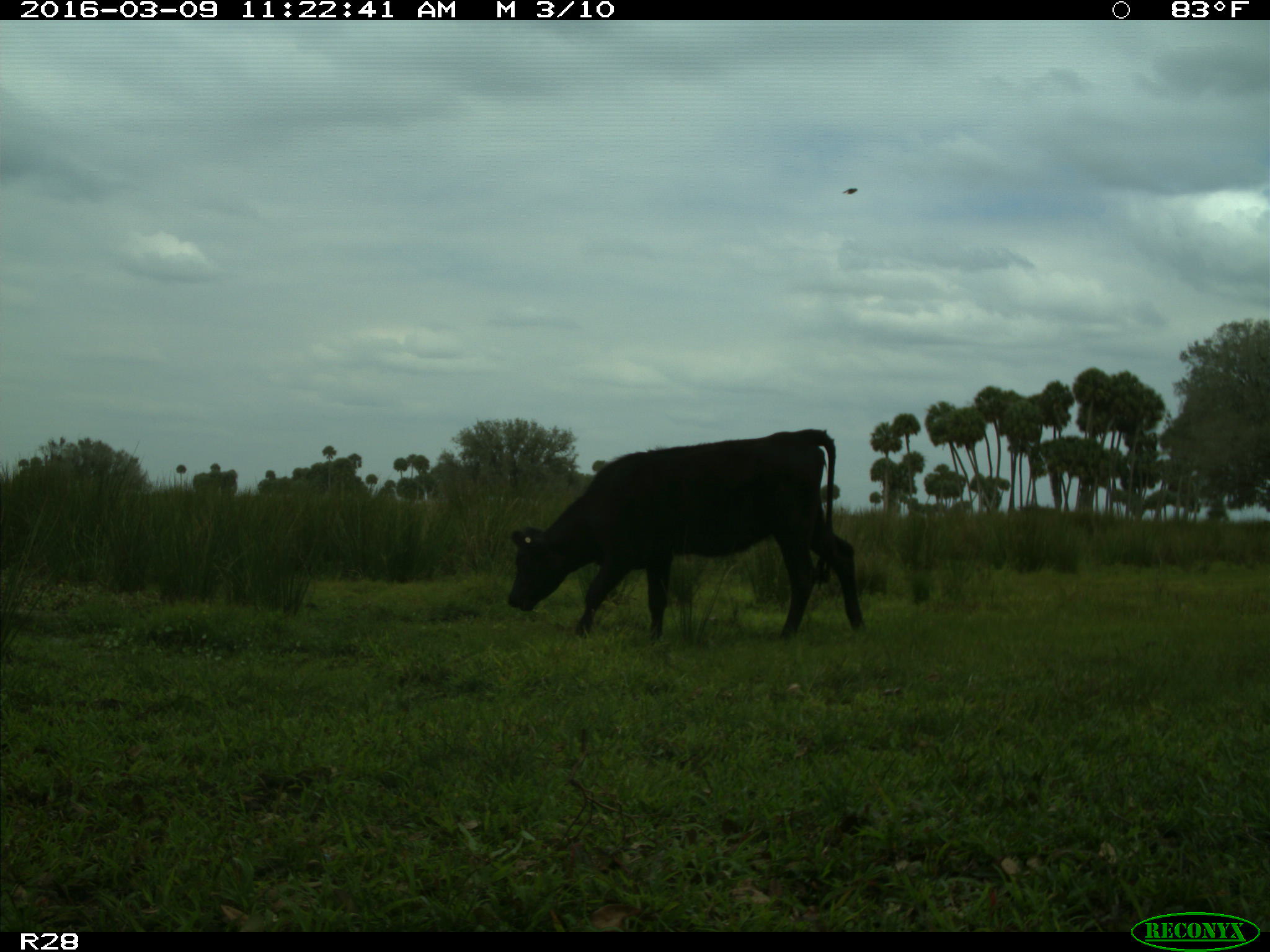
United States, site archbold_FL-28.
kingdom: Animalia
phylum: Chordata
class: Mammalia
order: Artiodactyla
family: Bovidae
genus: Bos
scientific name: Bos taurus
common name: domestic cow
Bos taurus (domestic cow).